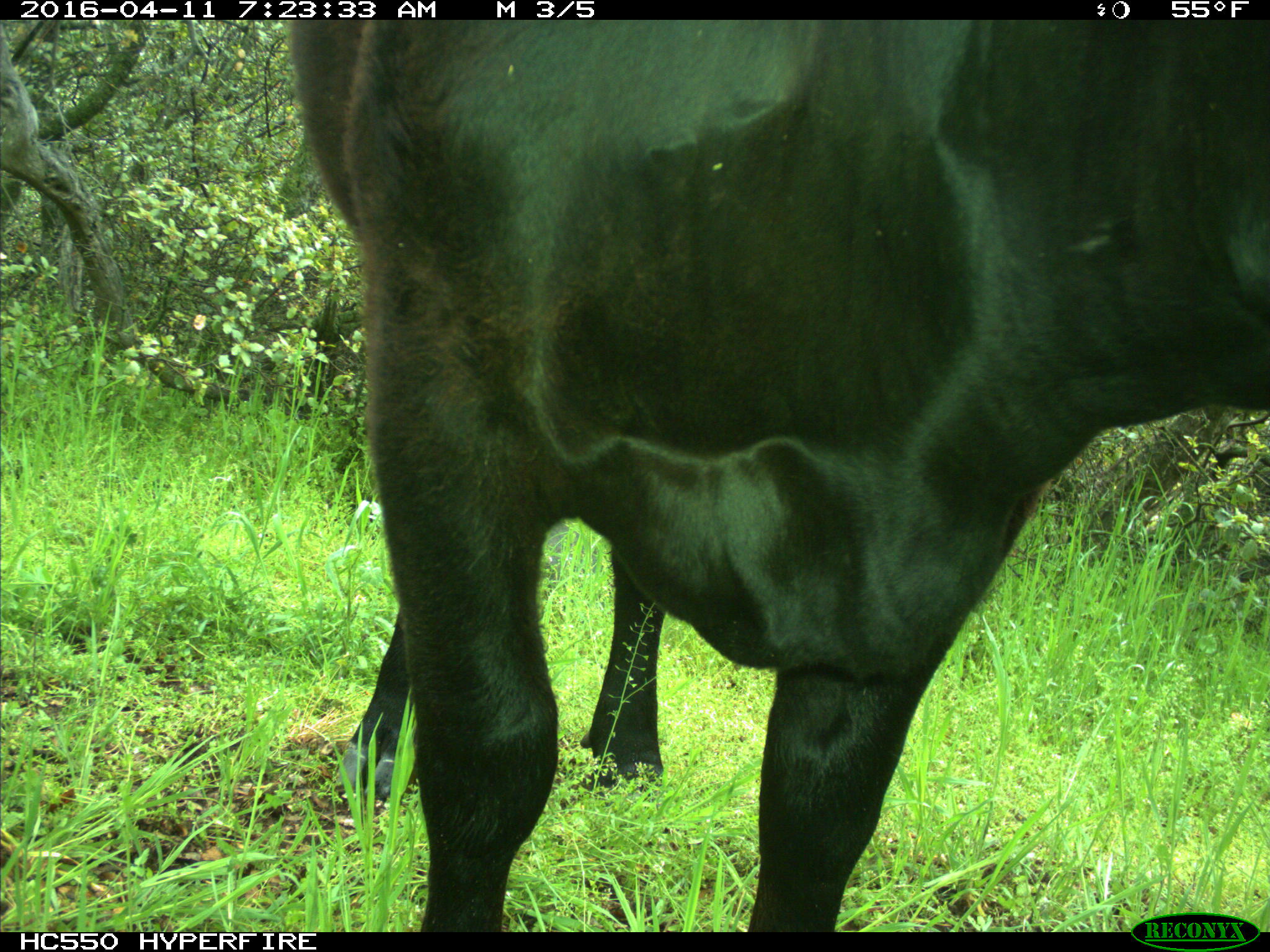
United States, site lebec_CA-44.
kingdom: Animalia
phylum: Chordata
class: Mammalia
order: Artiodactyla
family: Bovidae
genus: Bos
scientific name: Bos taurus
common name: domestic cow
Bos taurus (domestic cow).